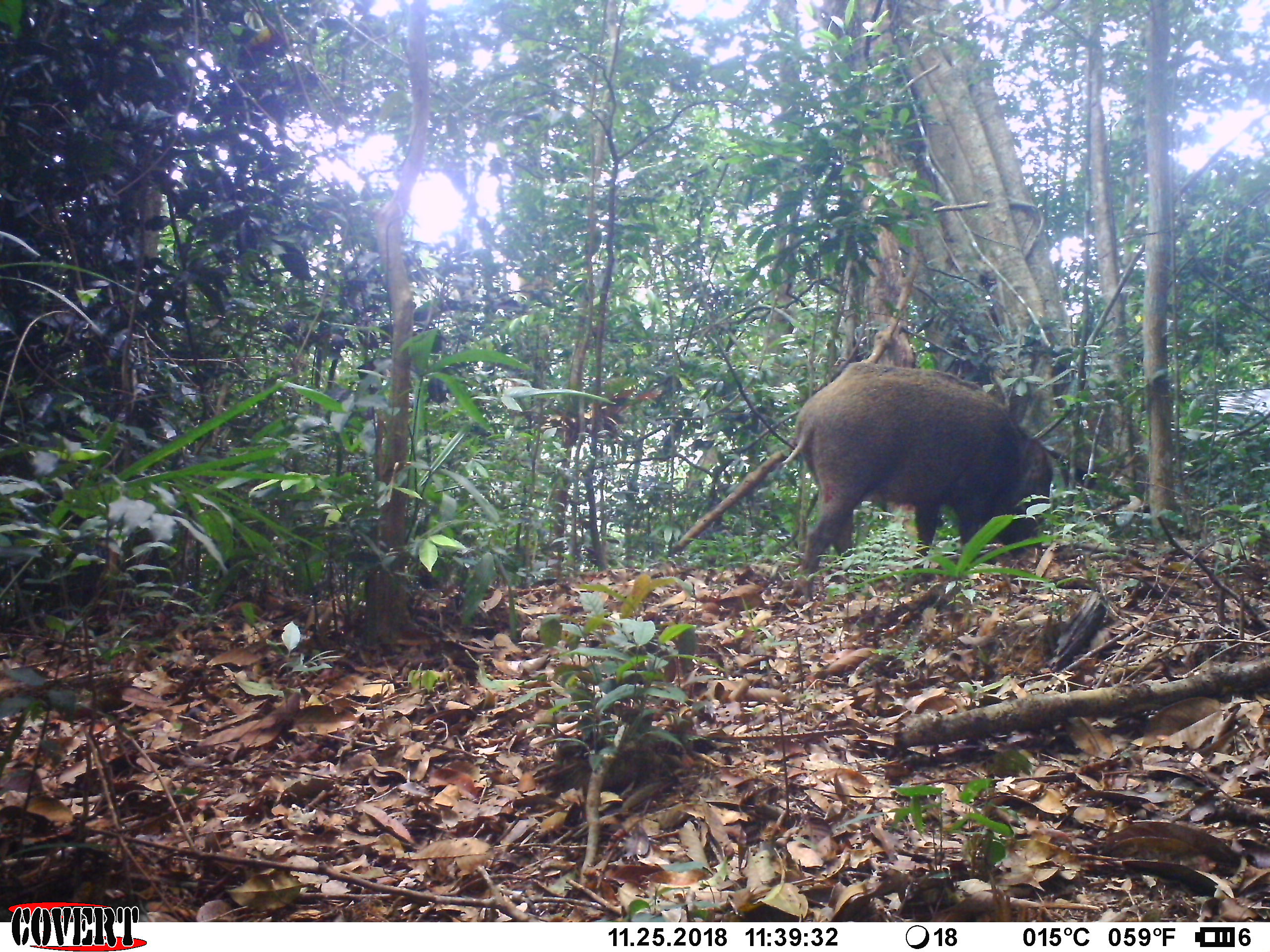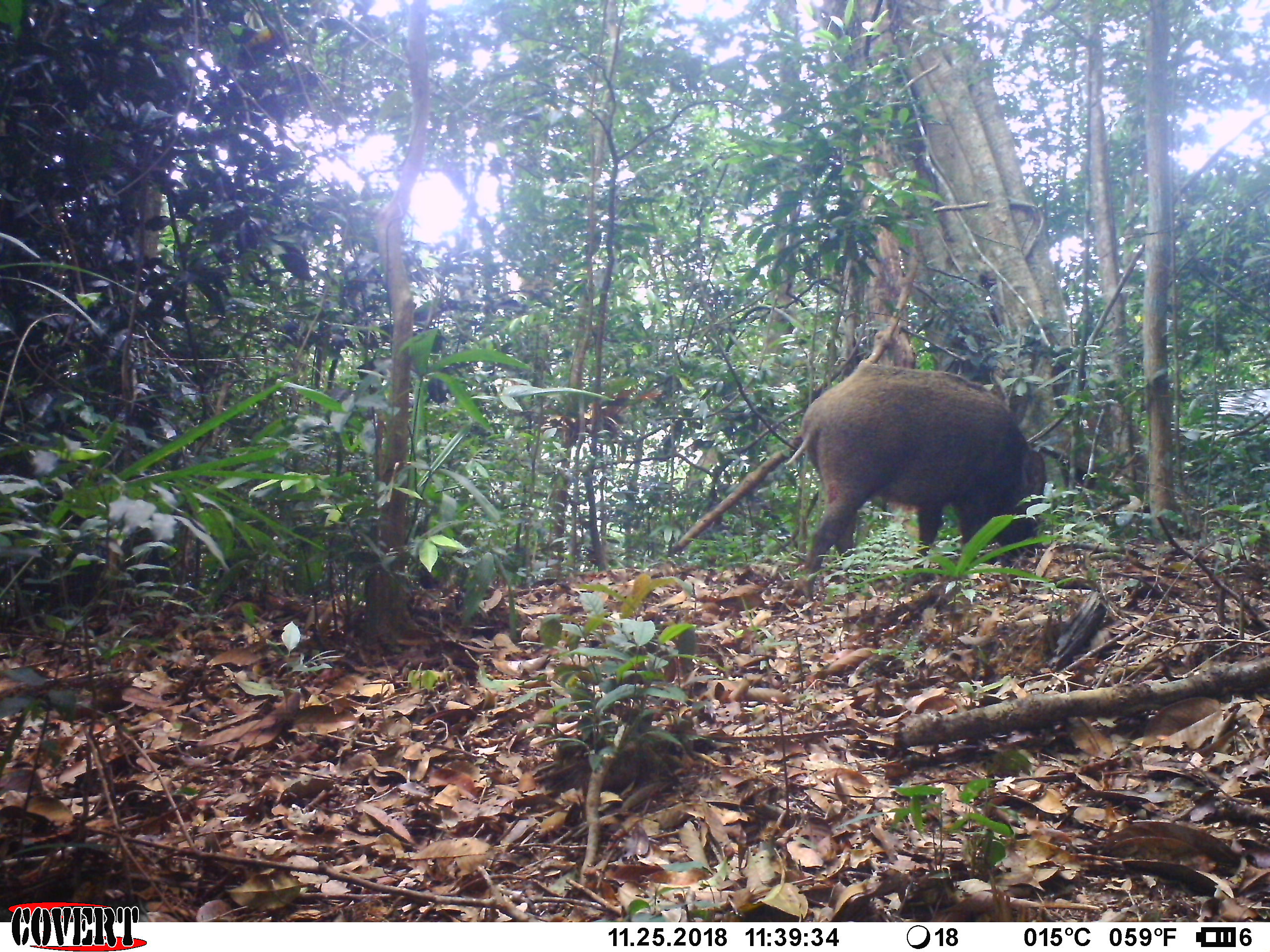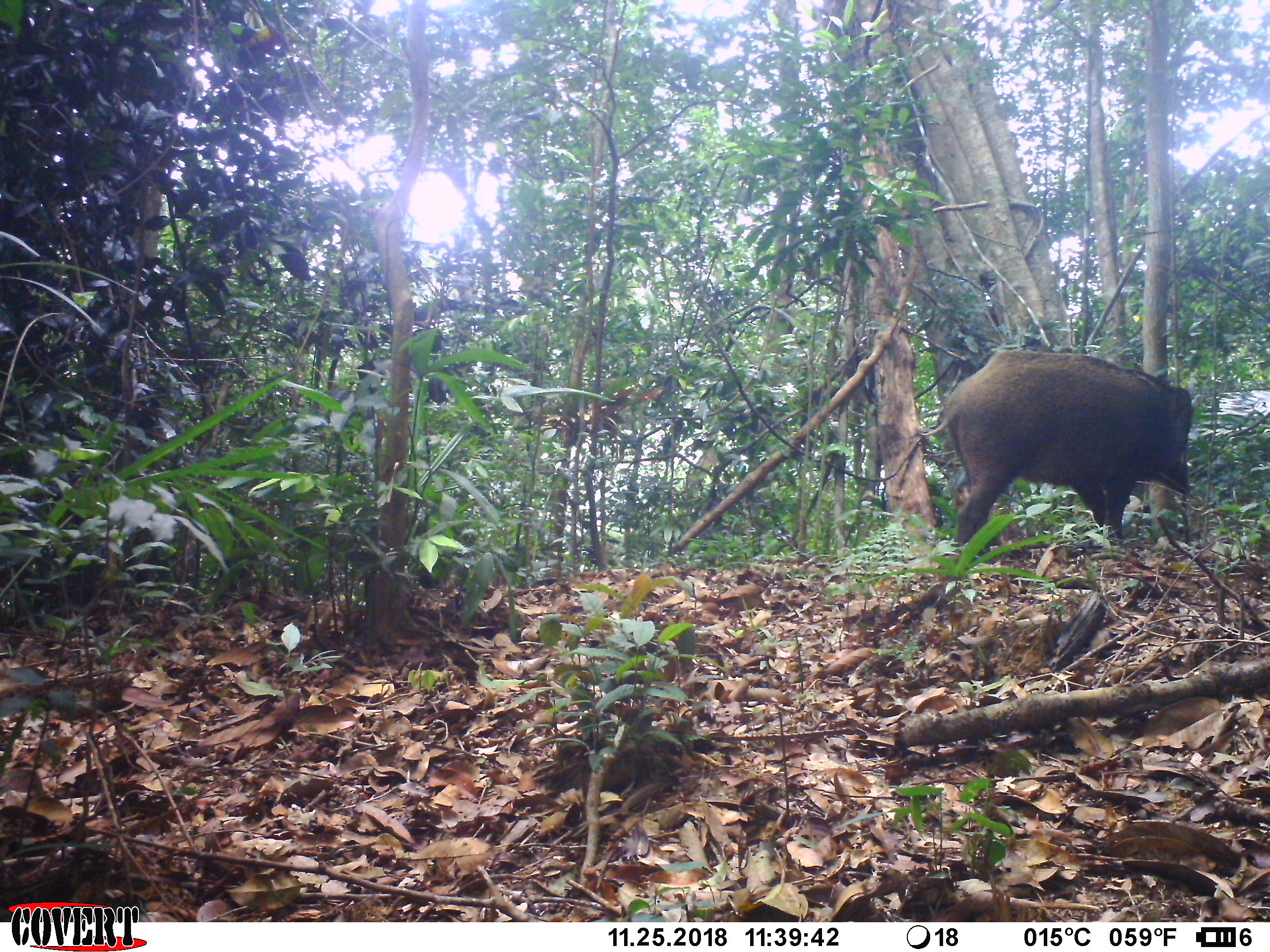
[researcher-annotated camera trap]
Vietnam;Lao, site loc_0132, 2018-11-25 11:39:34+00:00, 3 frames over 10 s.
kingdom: Animalia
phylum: Chordata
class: Mammalia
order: Artiodactyla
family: Suidae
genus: Sus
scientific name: Sus scrofa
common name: eurasian wild pig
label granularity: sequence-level